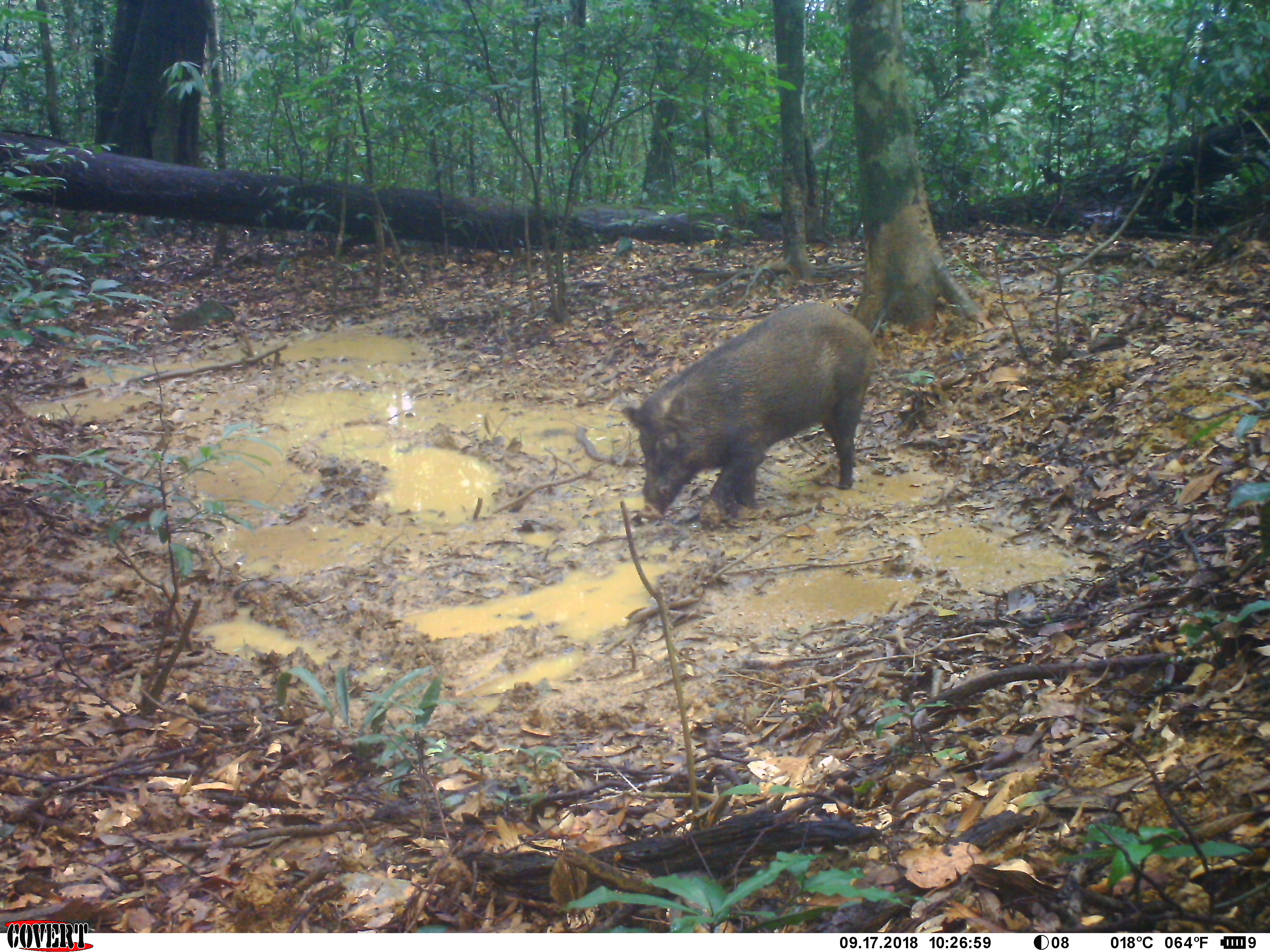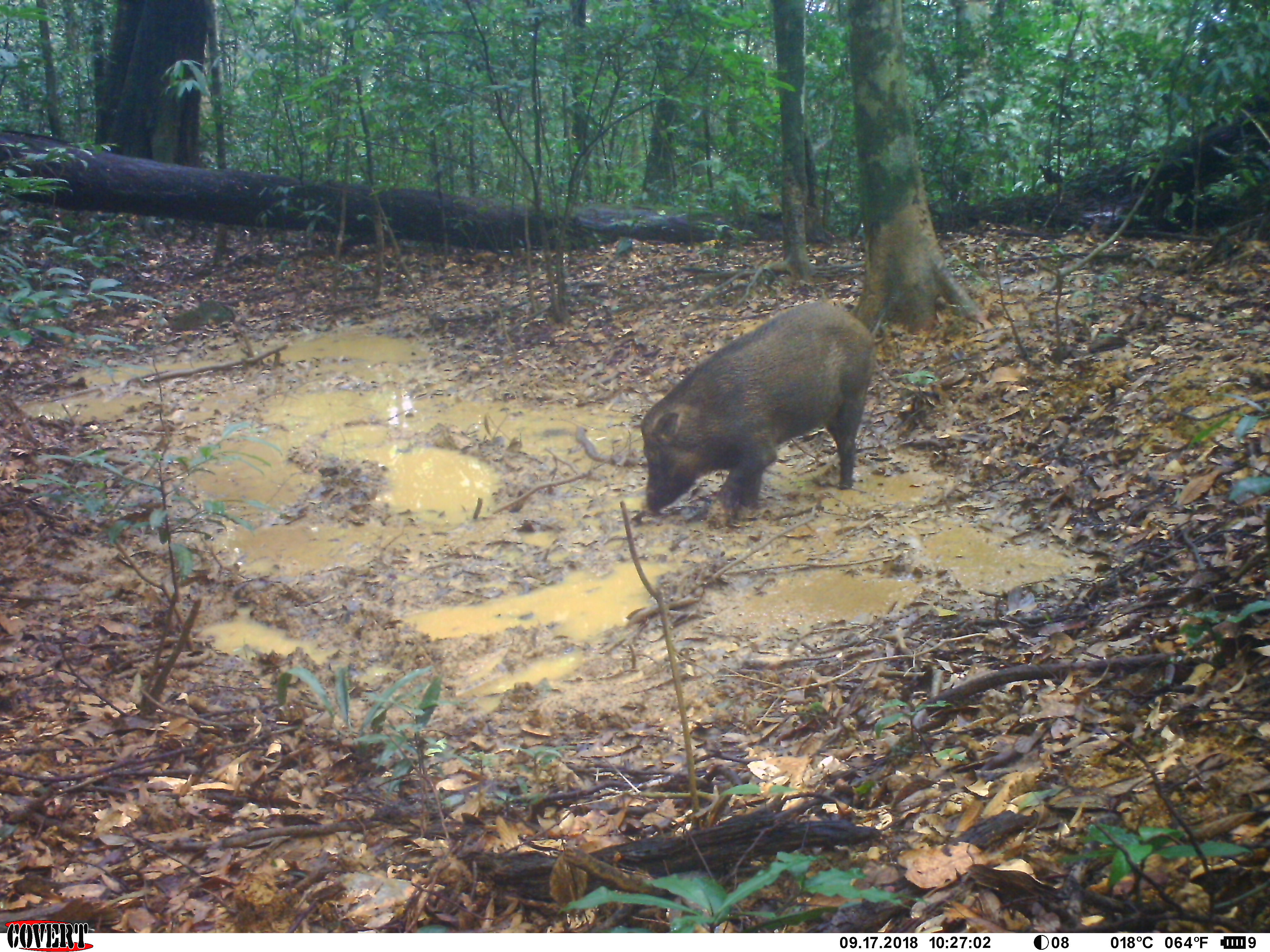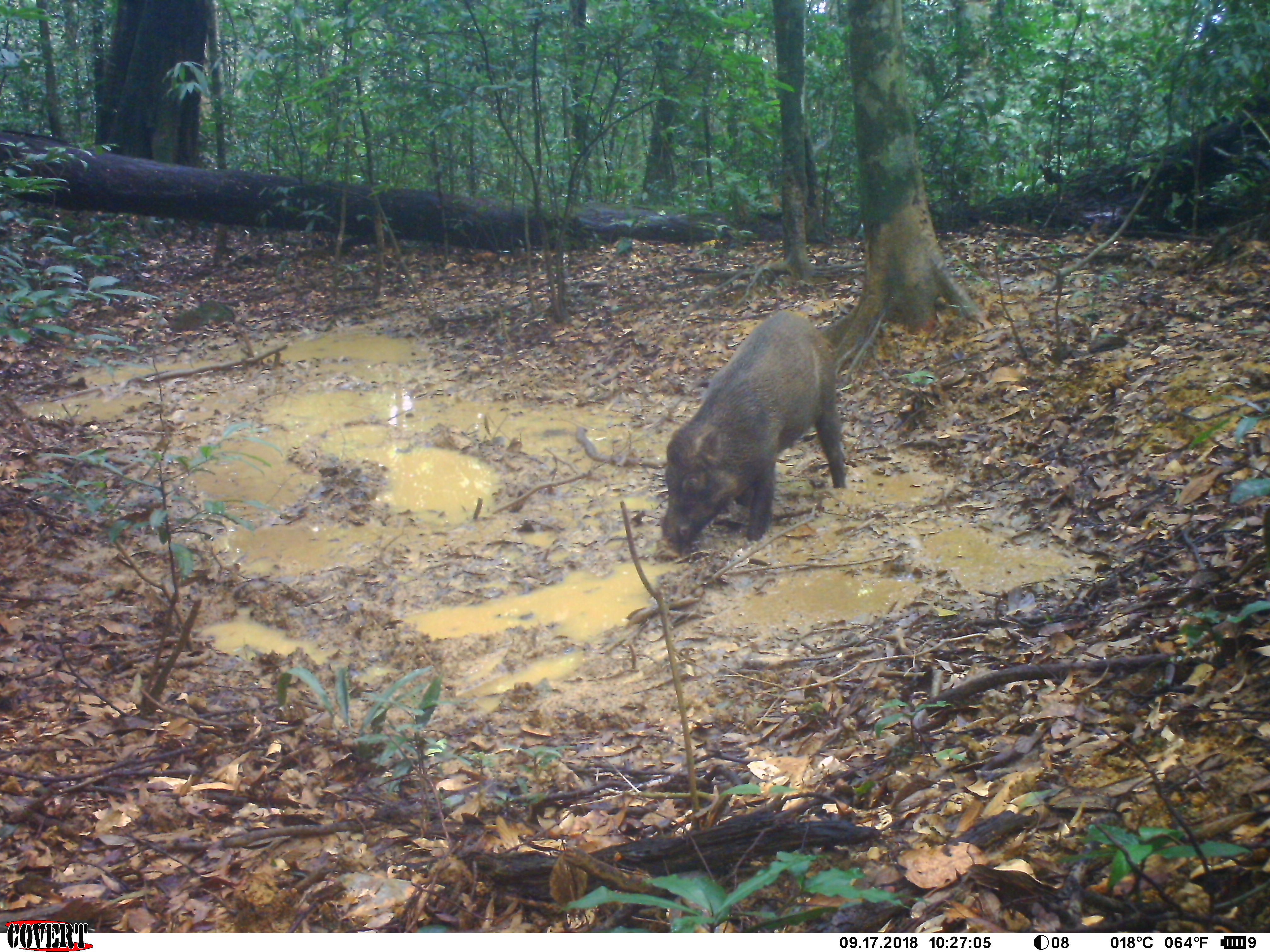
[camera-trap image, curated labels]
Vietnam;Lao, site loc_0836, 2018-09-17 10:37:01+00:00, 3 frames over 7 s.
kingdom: Animalia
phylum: Chordata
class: Mammalia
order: Artiodactyla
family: Suidae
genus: Sus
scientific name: Sus scrofa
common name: eurasian wild pig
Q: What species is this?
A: Eurasian wild pig (Sus scrofa).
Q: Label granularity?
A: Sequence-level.